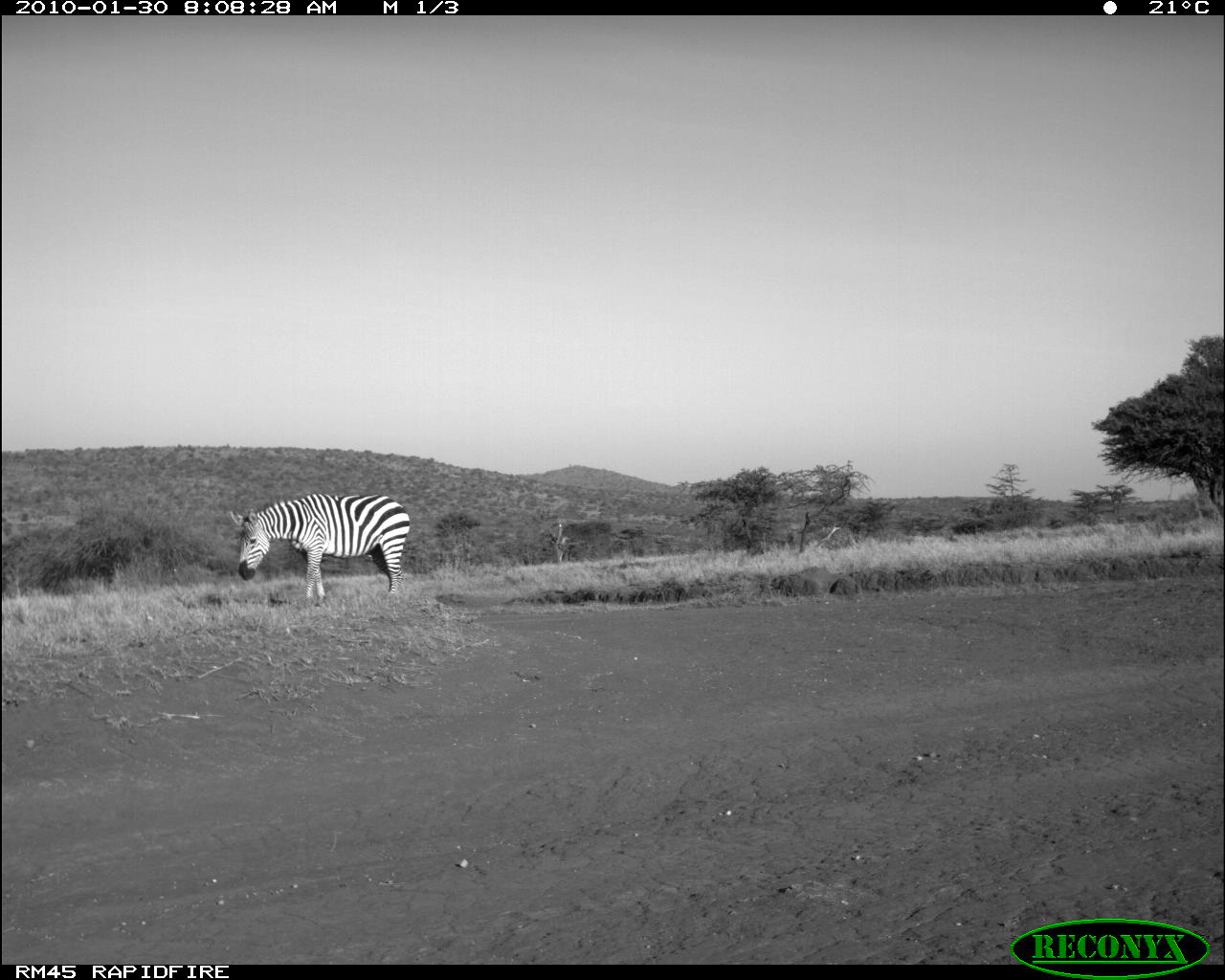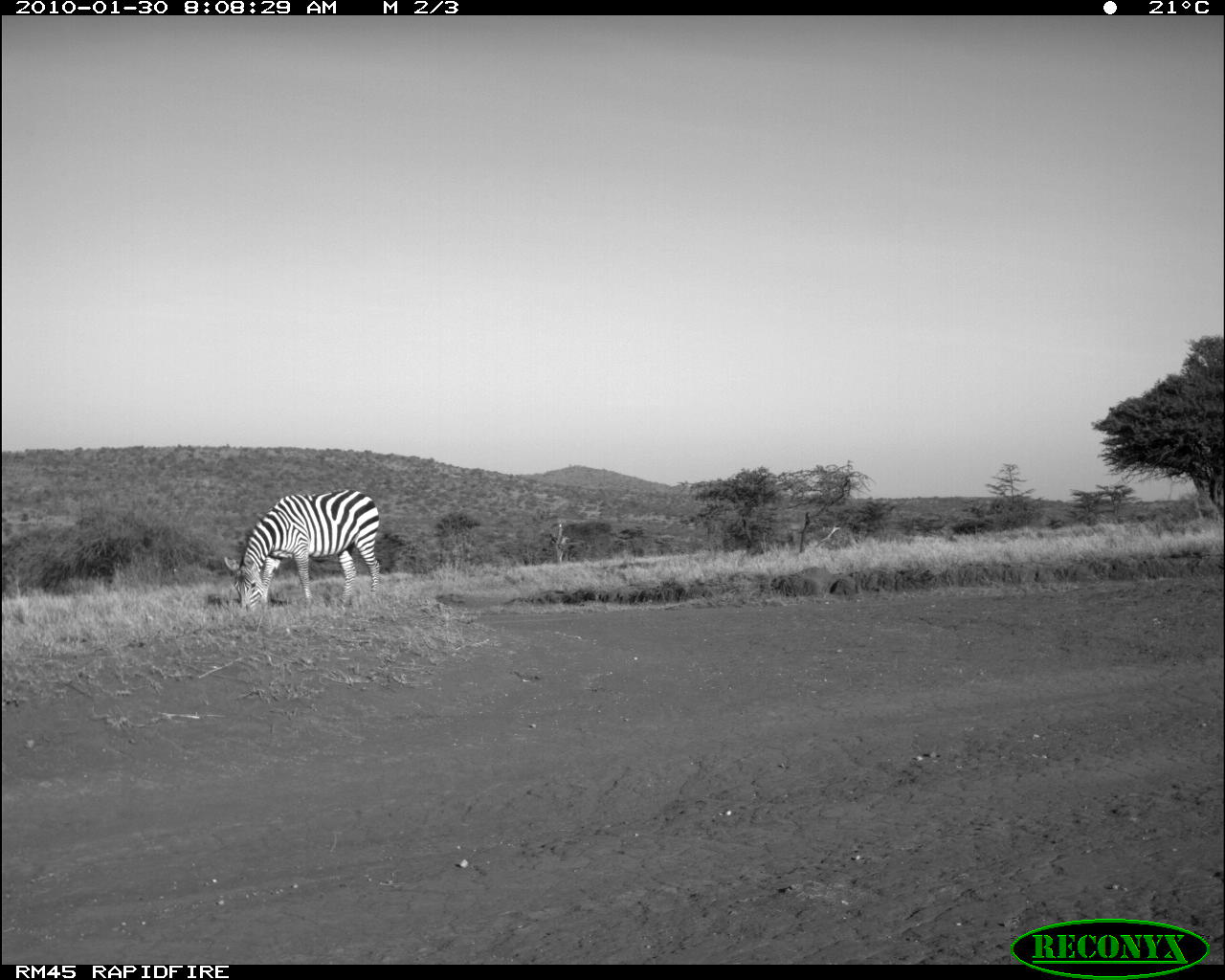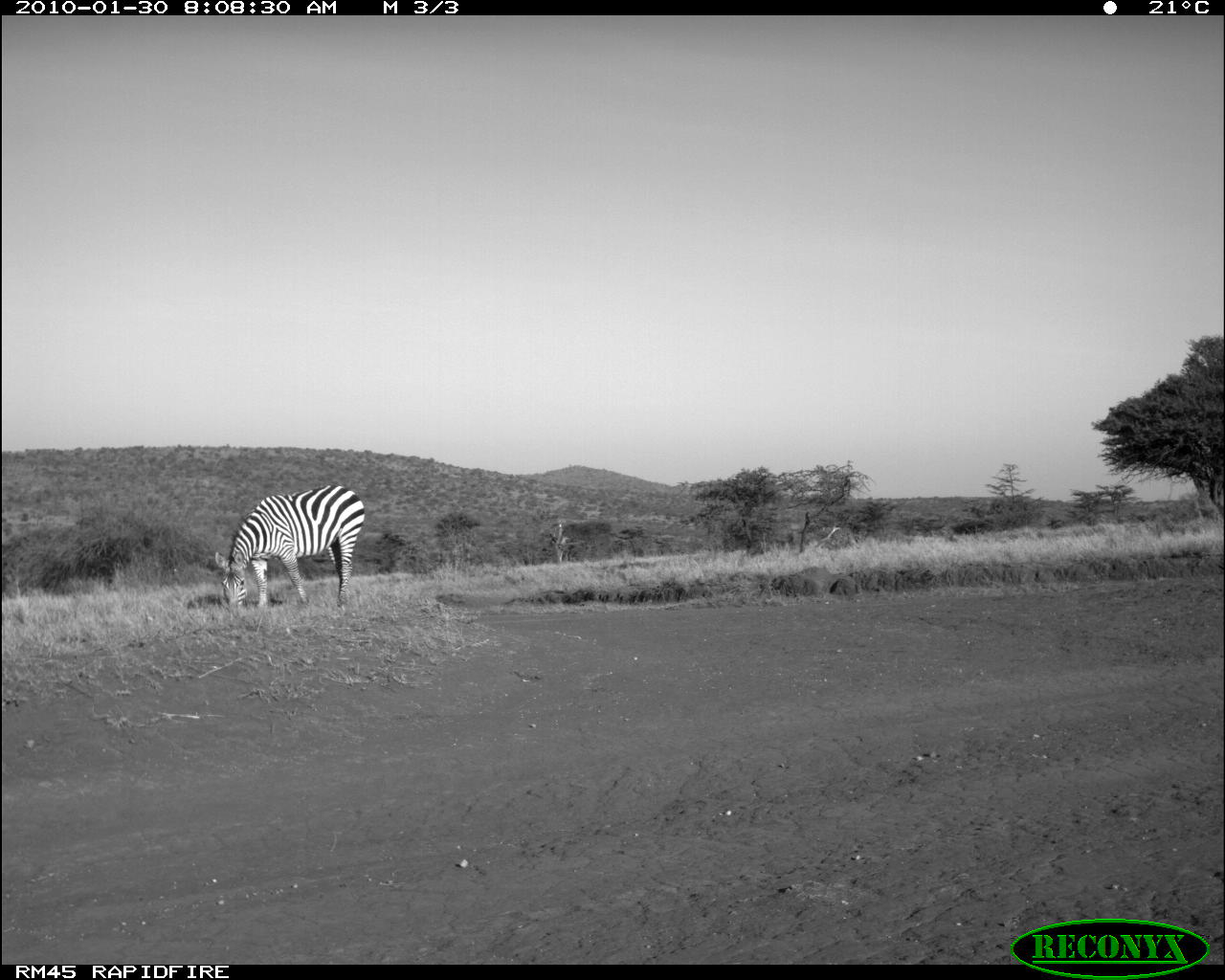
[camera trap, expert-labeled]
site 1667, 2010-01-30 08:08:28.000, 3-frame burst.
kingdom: Animalia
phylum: Chordata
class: Mammalia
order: Perissodactyla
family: Equidae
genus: Equus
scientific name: Equus quagga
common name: plains zebra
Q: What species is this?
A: Equus quagga (plains zebra).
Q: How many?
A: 1.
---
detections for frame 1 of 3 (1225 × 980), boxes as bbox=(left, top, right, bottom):
equus quagga: bbox=(228, 492, 411, 603)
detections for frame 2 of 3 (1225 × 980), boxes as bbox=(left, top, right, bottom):
equus quagga: bbox=(222, 488, 380, 607)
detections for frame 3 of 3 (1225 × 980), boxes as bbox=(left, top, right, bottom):
equus quagga: bbox=(214, 483, 364, 608)